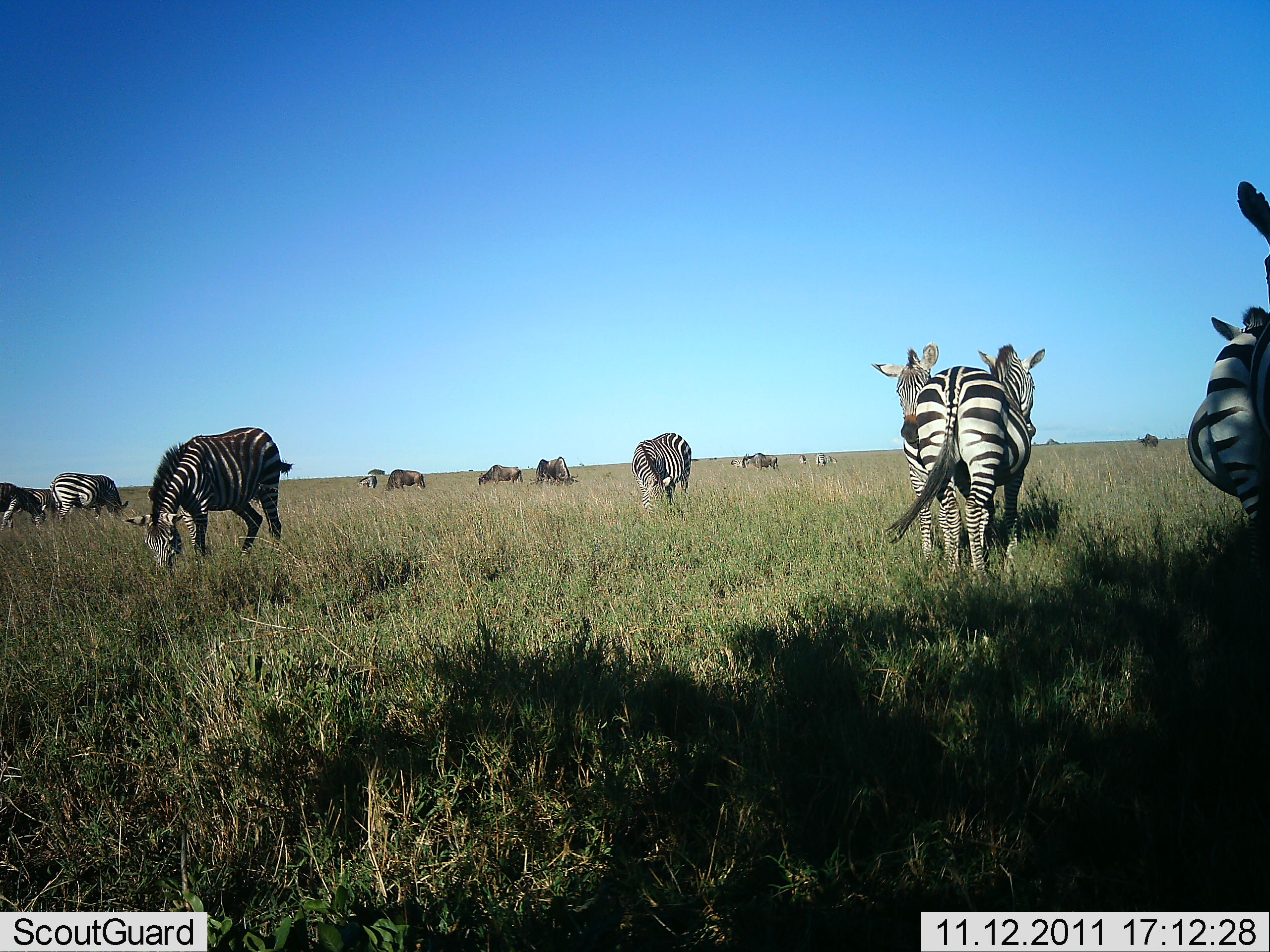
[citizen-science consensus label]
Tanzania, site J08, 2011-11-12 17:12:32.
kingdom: Animalia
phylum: Chordata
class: Mammalia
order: Perissodactyla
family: Equidae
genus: Equus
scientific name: Equus quagga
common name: plains zebra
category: zebra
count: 10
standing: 68%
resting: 5%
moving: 11%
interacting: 16%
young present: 0%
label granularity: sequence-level